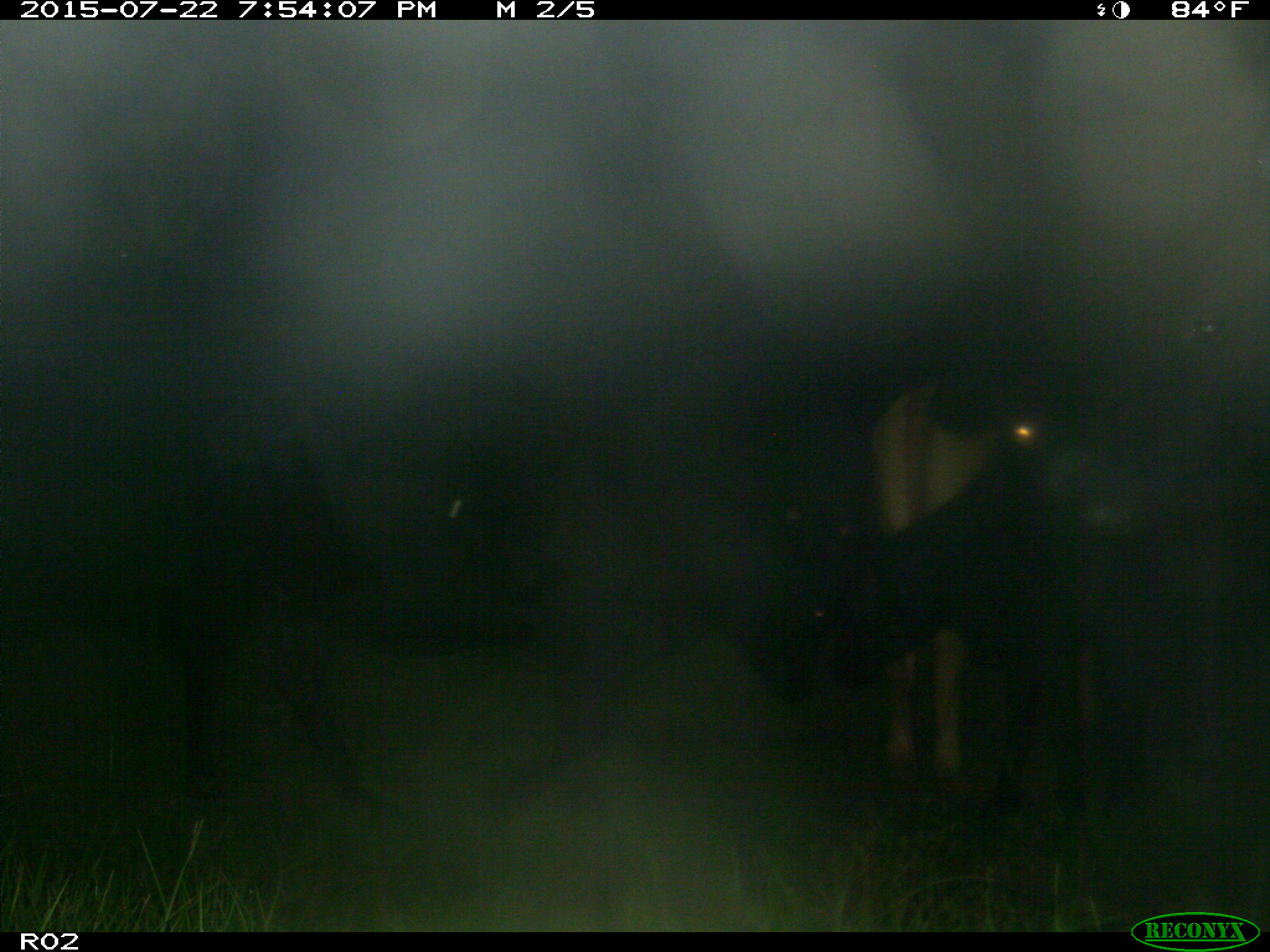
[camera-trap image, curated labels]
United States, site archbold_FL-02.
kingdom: Animalia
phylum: Chordata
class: Mammalia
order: Artiodactyla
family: Bovidae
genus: Bos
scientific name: Bos taurus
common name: domestic cow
Bos taurus (domestic cow).